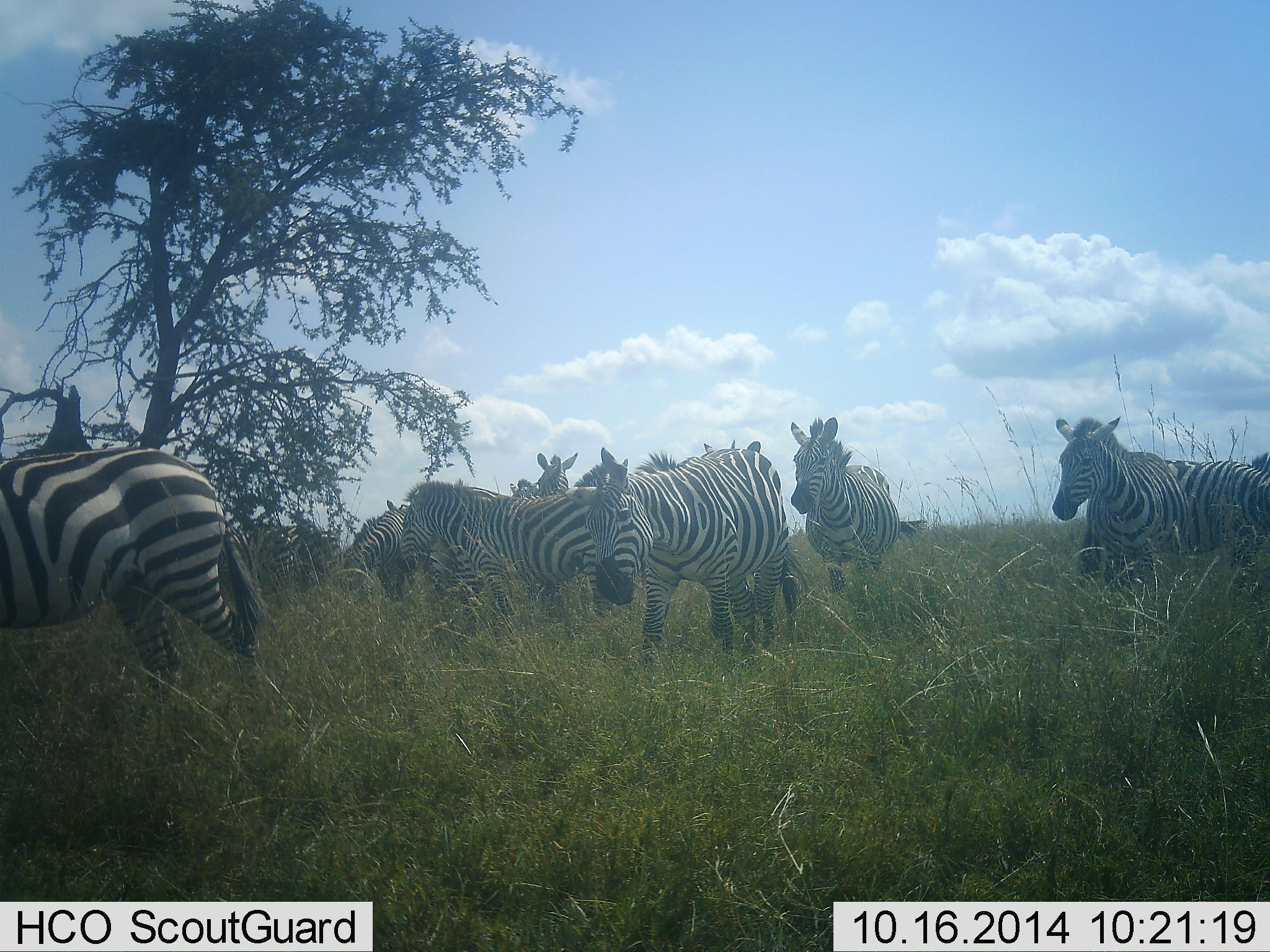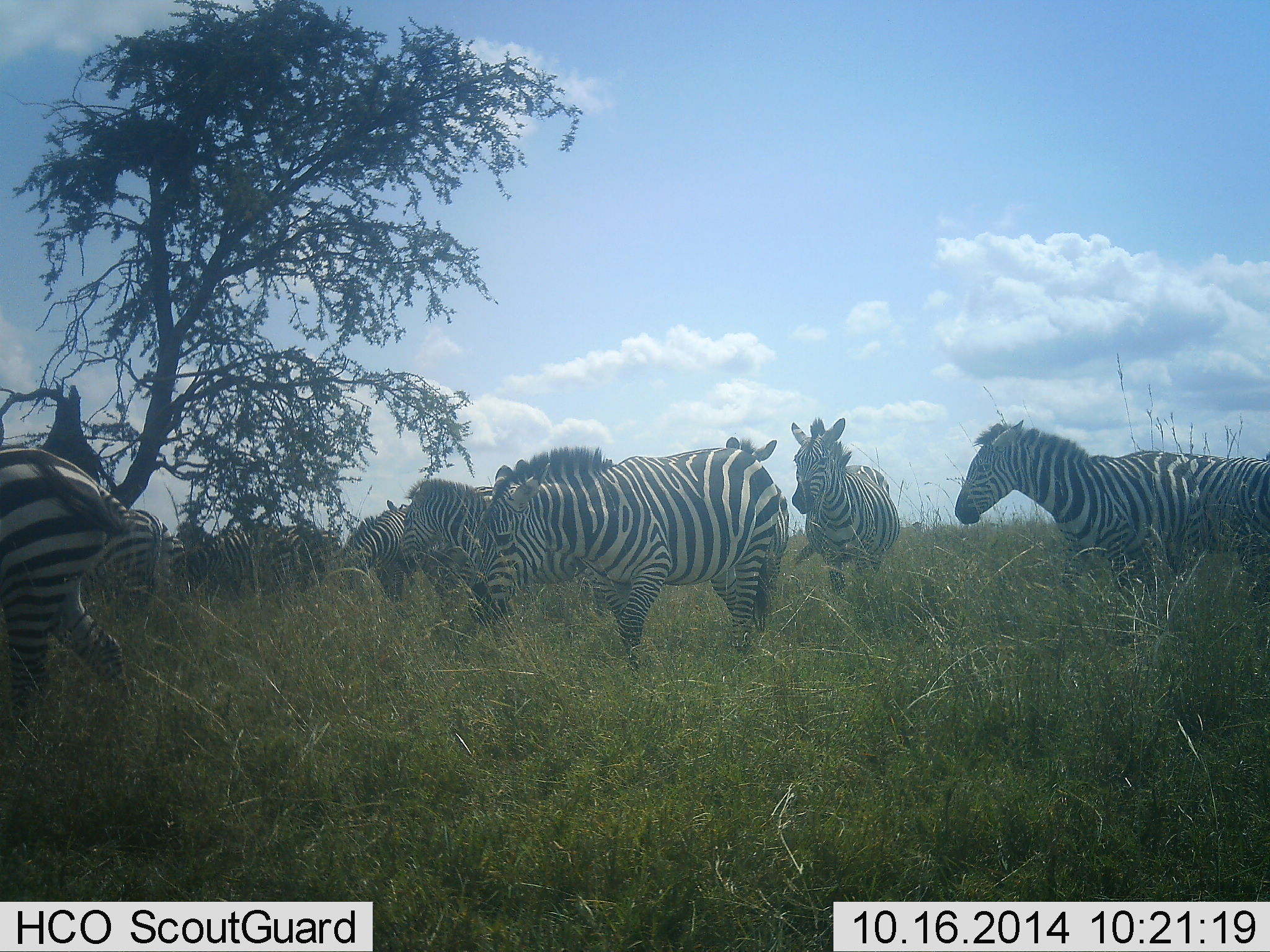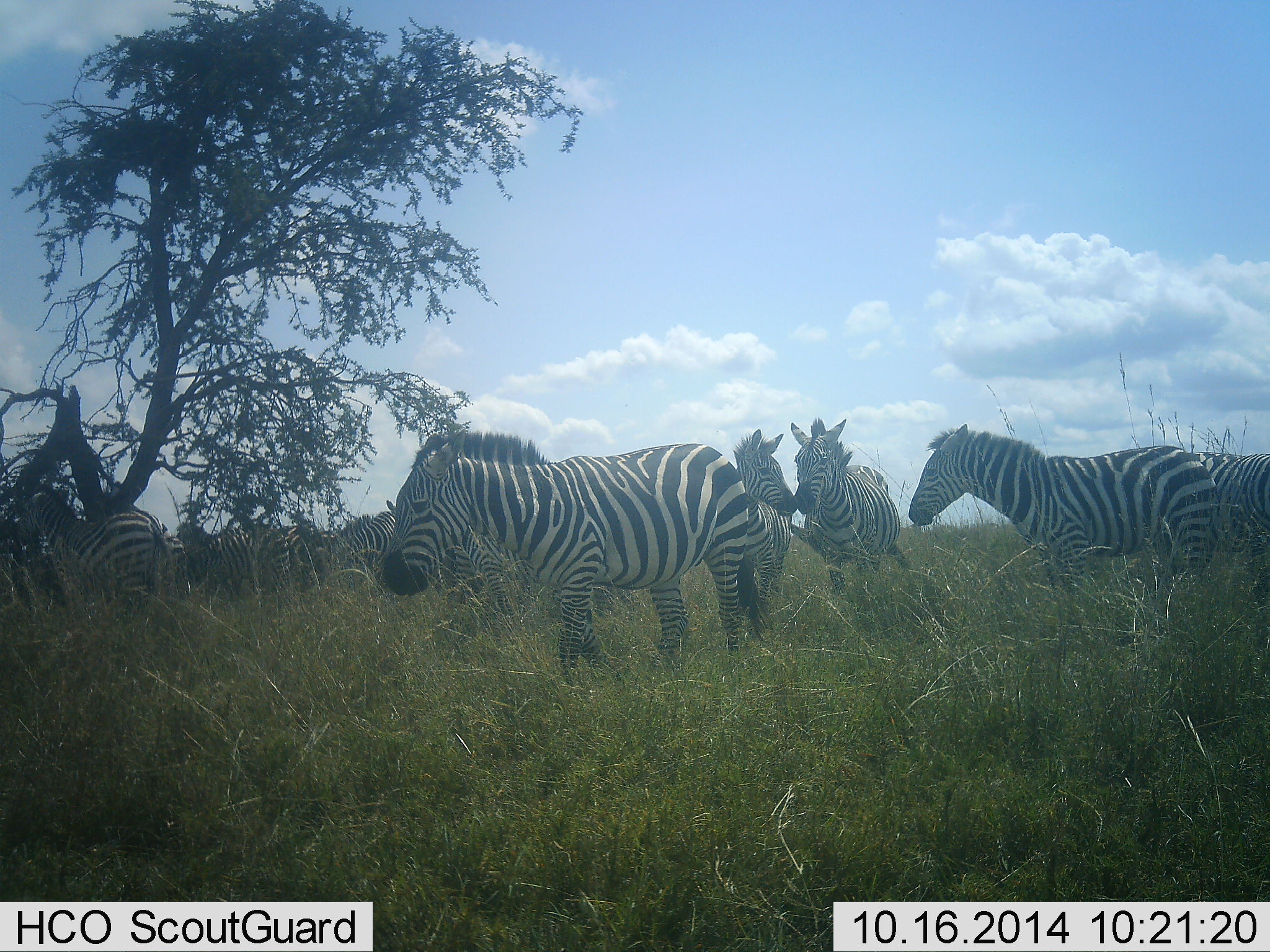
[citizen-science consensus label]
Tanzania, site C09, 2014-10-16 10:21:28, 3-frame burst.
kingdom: Animalia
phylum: Chordata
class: Mammalia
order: Perissodactyla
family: Equidae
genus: Equus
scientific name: Equus quagga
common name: plains zebra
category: zebra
Zebra (plains zebra) (Equus quagga), count 11-50. Behavior (volunteer vote fractions): standing 60%, resting 0%, moving 90%, interacting 20%. Young present (vote fraction): 0%. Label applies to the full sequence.